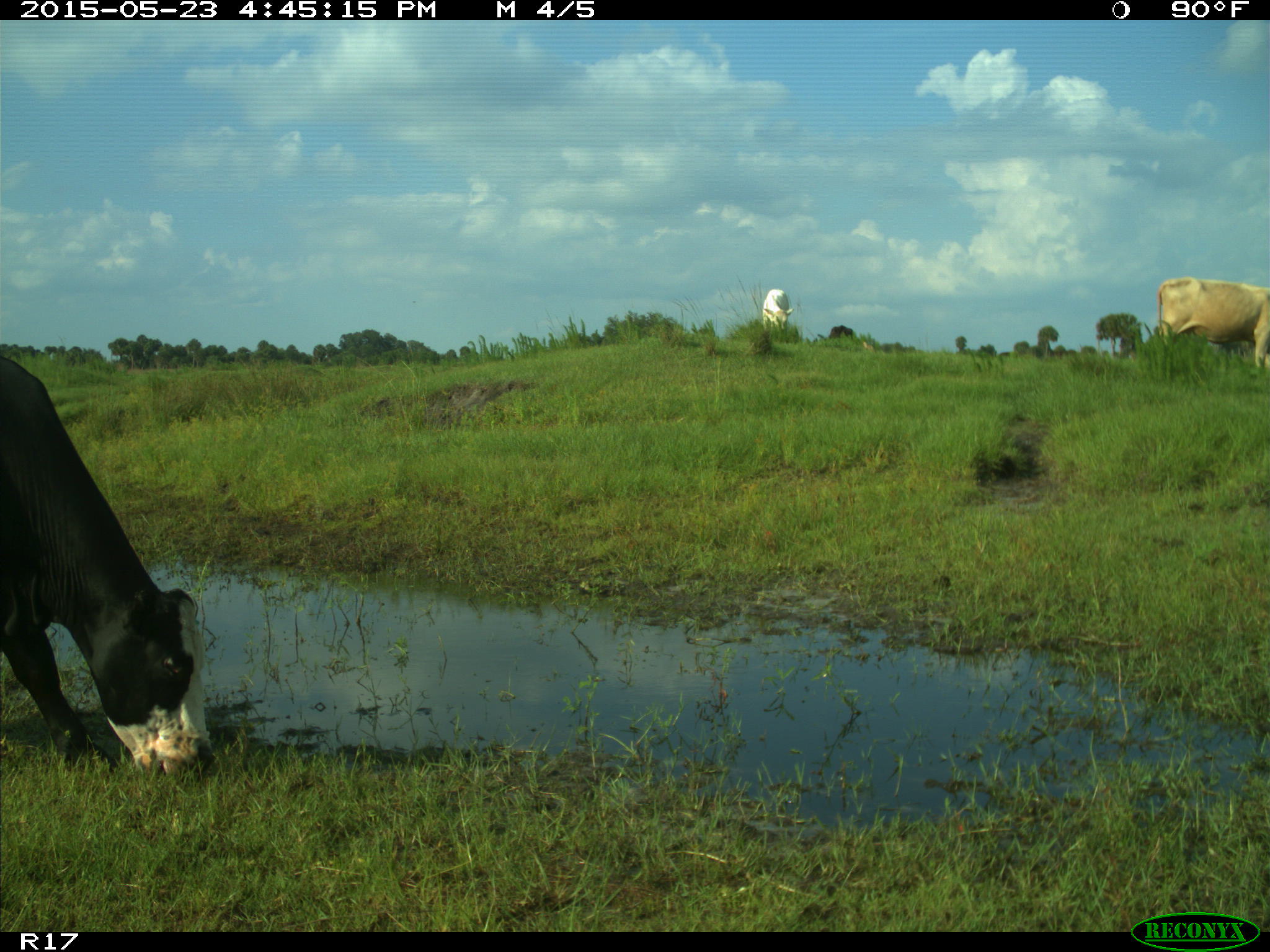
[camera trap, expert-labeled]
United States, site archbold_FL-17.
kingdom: Animalia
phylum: Chordata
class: Mammalia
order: Artiodactyla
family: Bovidae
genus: Bos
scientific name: Bos taurus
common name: domestic cow